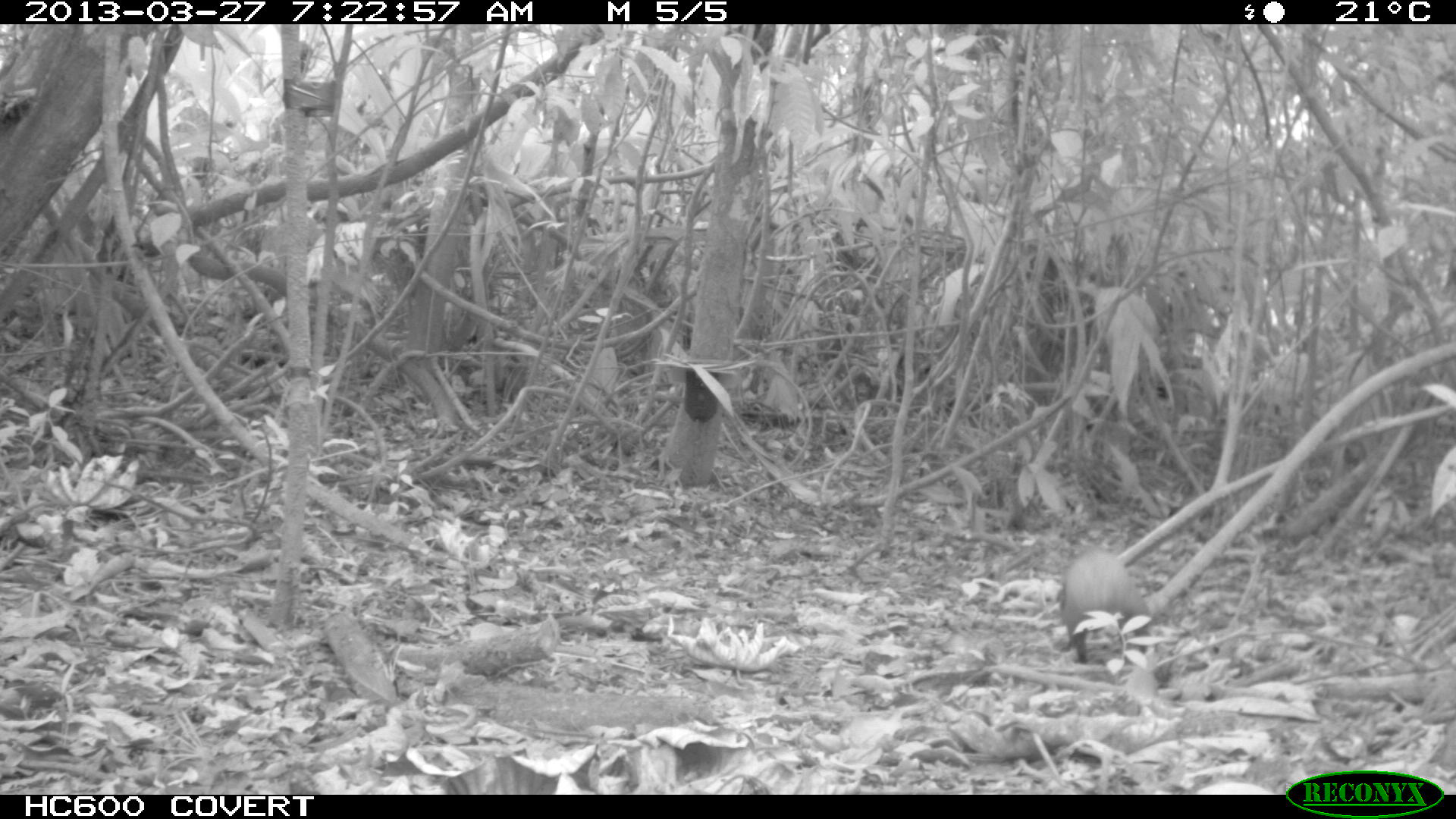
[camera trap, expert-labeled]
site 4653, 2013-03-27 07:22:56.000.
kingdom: Animalia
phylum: Chordata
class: Mammalia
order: Rodentia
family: Dasyproctidae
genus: Dasyprocta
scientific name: Dasyprocta leporina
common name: red-rumped agouti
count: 1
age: adult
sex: female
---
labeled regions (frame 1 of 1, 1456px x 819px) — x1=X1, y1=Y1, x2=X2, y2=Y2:
dasyprocta leporina: x1=1060, y1=546, x2=1151, y2=665